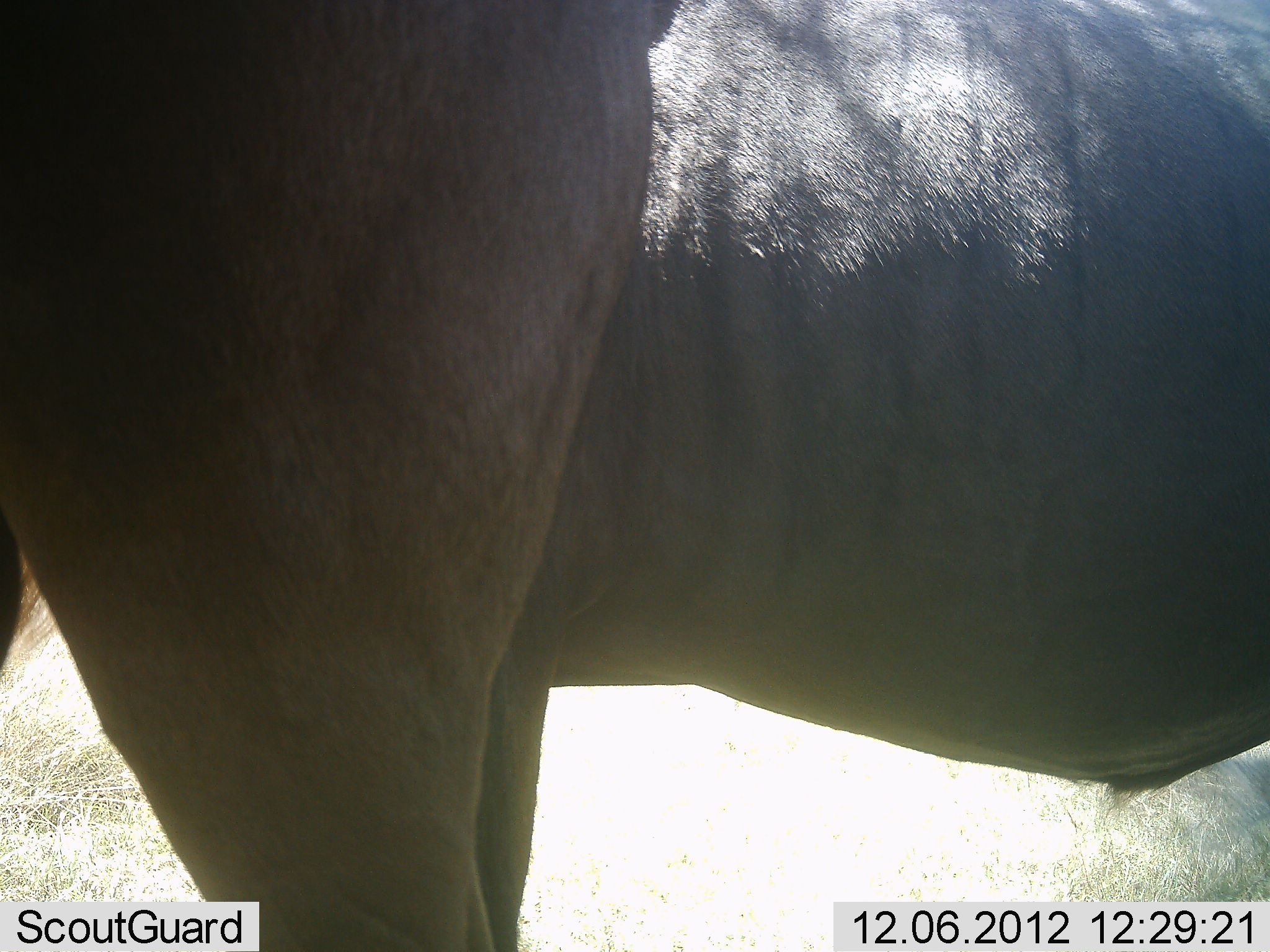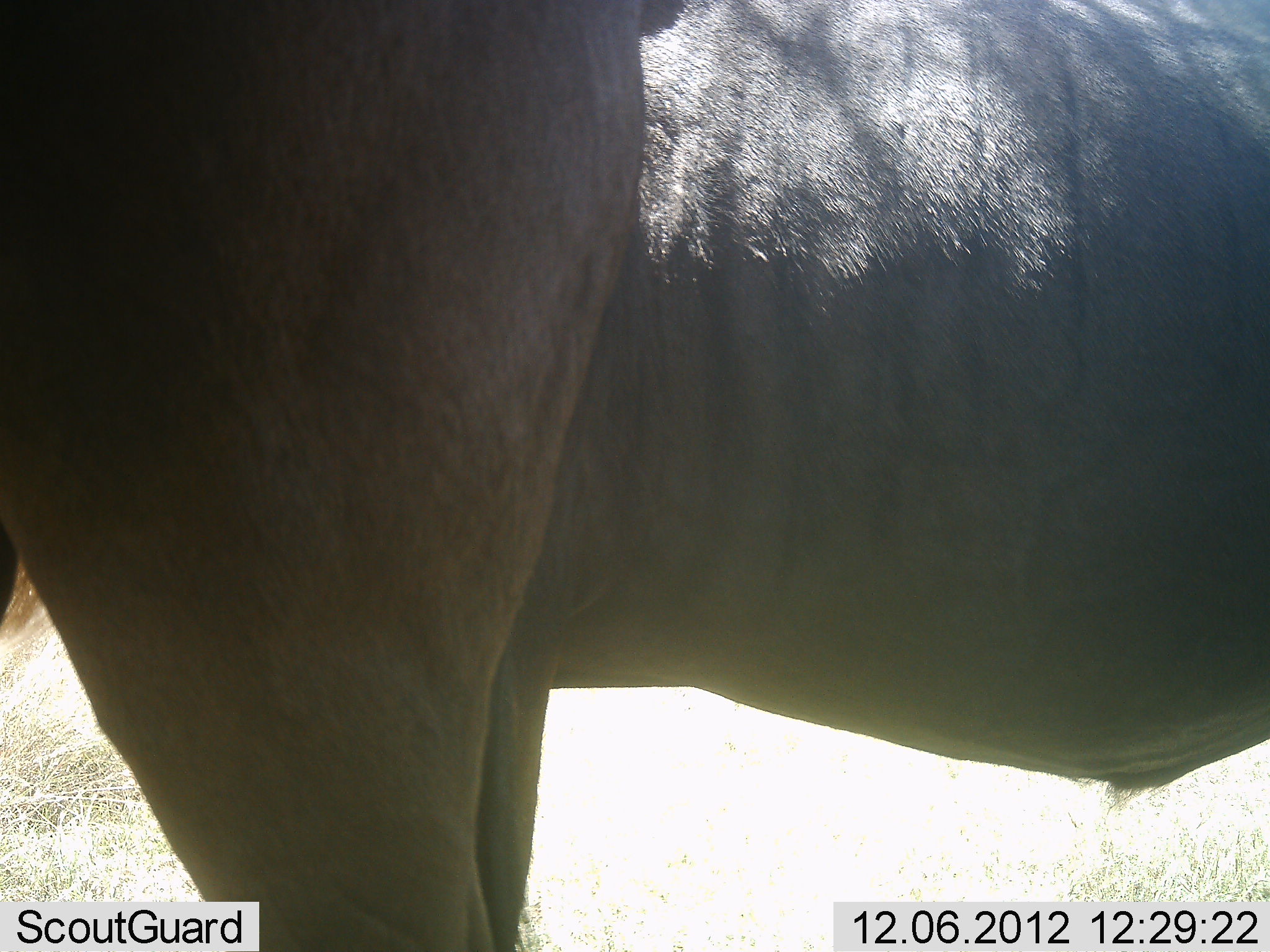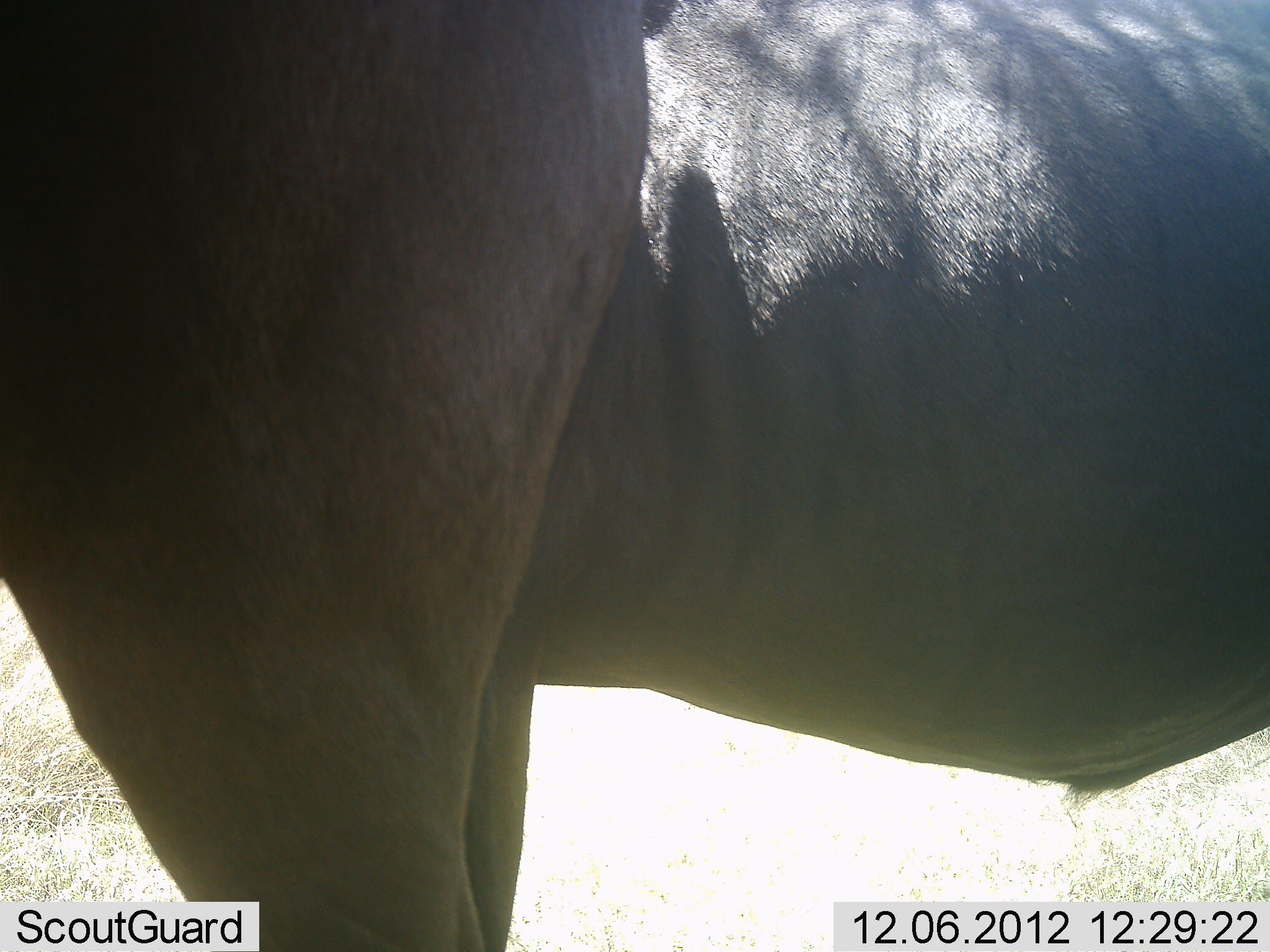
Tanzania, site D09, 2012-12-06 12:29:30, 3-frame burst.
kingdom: Animalia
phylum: Chordata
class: Mammalia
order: Artiodactyla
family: Bovidae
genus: Connochaetes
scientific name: Connochaetes taurinus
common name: blue wildebeest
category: wildebeest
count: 2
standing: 100%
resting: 0%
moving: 0%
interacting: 0%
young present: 0%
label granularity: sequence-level